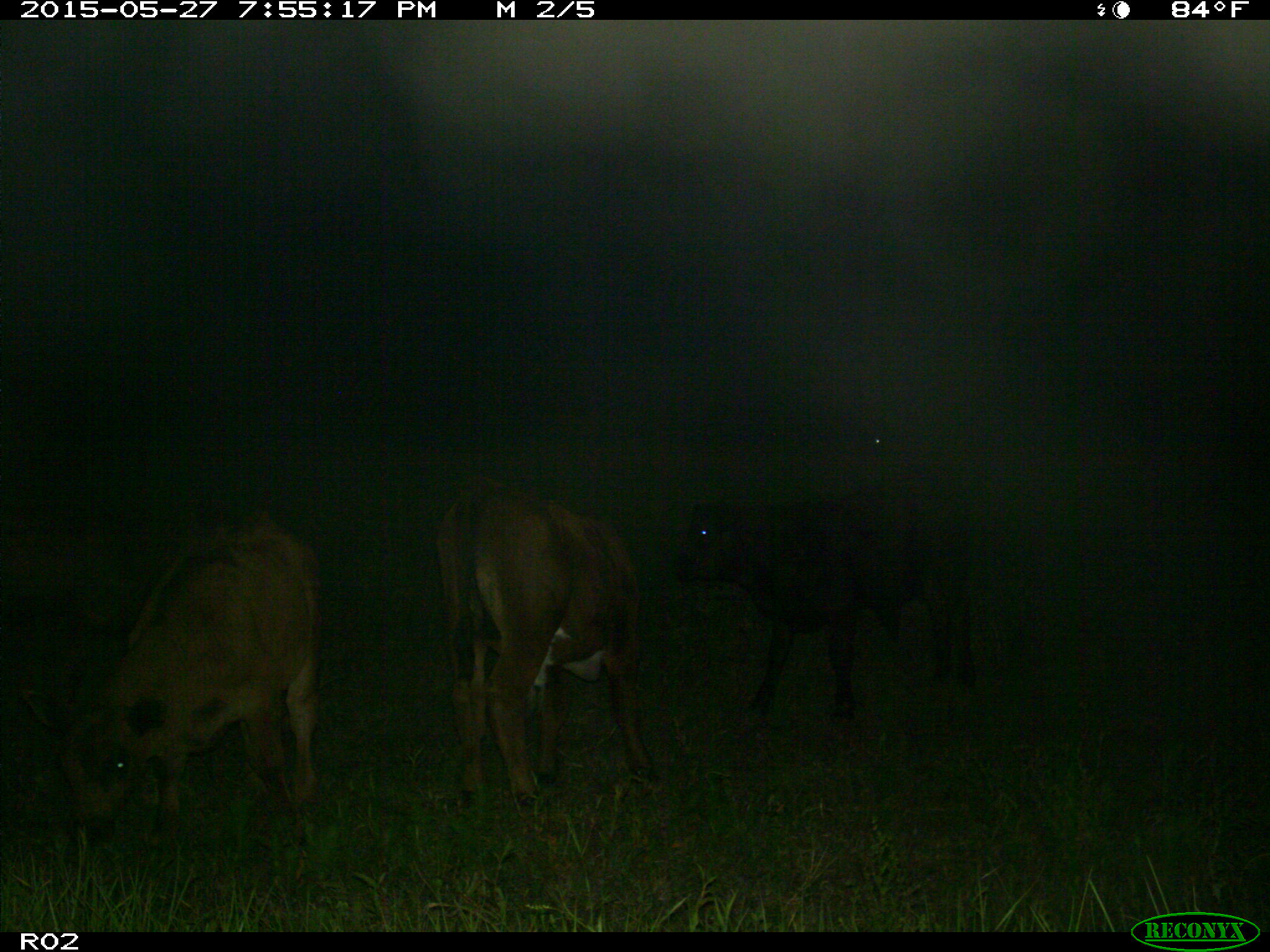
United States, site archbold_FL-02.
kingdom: Animalia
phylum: Chordata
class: Mammalia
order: Artiodactyla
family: Bovidae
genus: Bos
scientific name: Bos taurus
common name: domestic cow